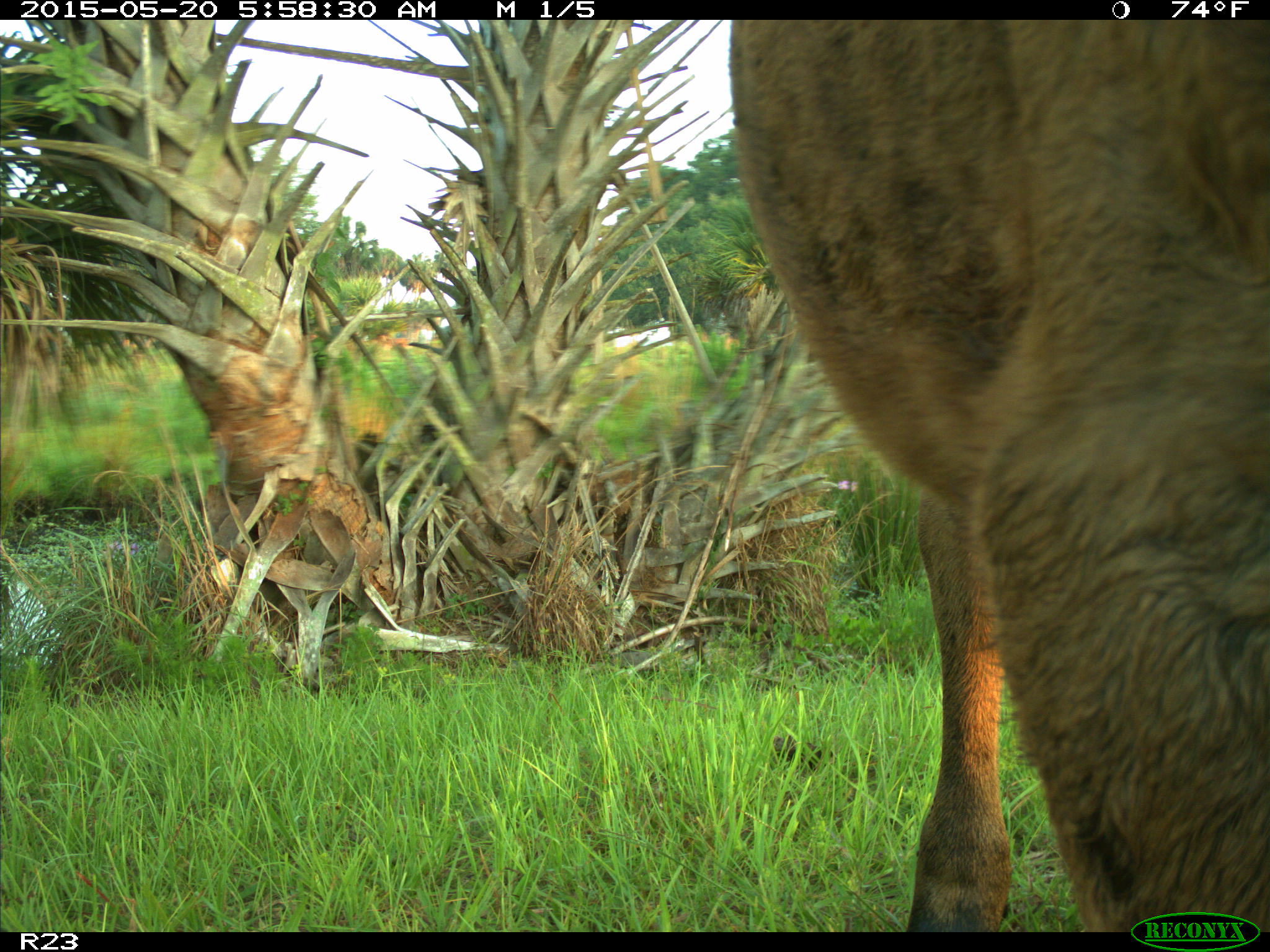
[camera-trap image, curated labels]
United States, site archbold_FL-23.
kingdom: Animalia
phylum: Chordata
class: Mammalia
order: Artiodactyla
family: Bovidae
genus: Bos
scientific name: Bos taurus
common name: domestic cow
Bos taurus (domestic cow).